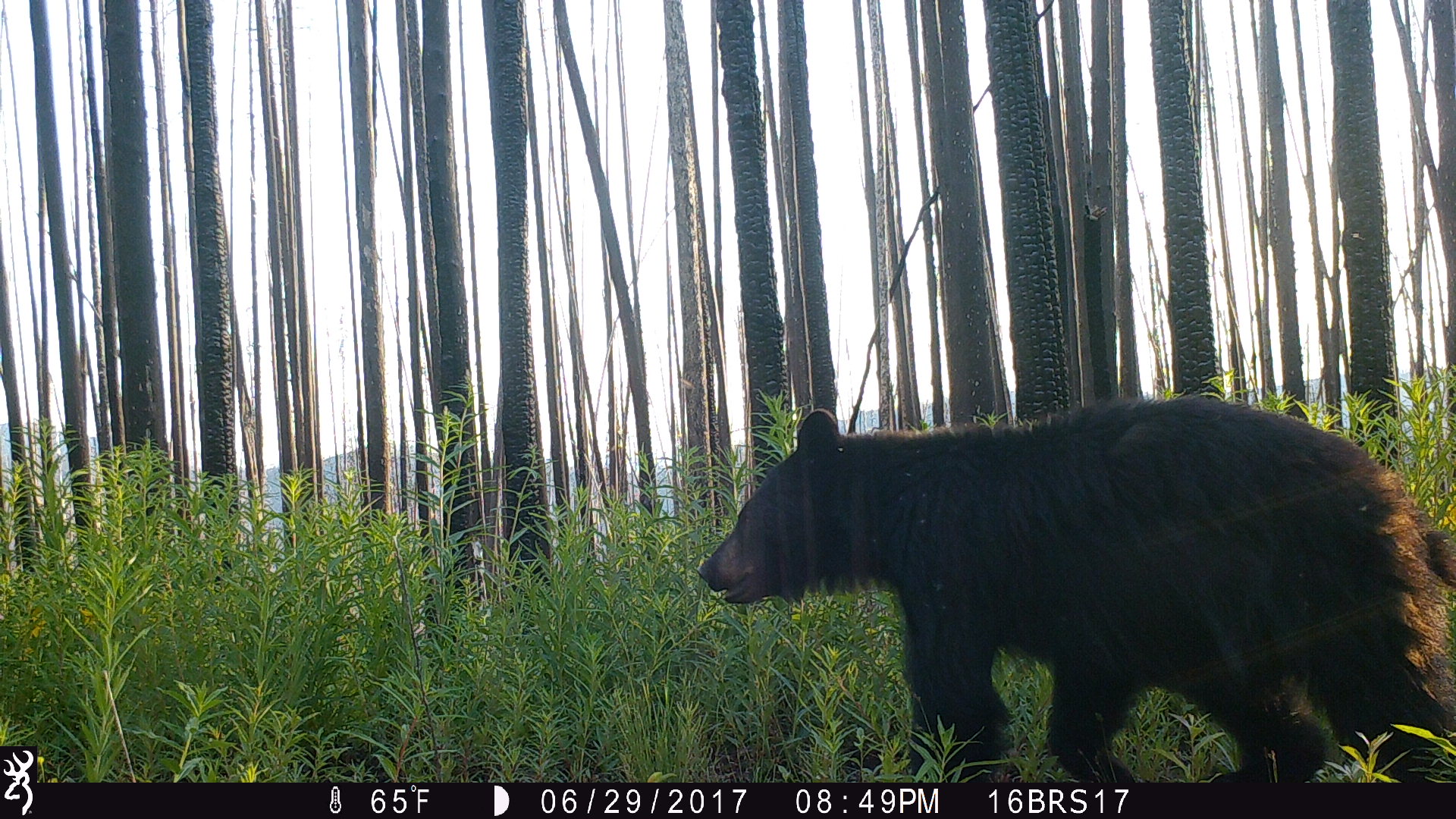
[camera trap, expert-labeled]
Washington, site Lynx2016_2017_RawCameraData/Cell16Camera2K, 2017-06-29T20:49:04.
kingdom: Animalia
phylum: Chordata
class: Mammalia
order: Carnivora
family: Ursidae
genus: Ursus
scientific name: Ursus americanus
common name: american black bear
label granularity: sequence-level